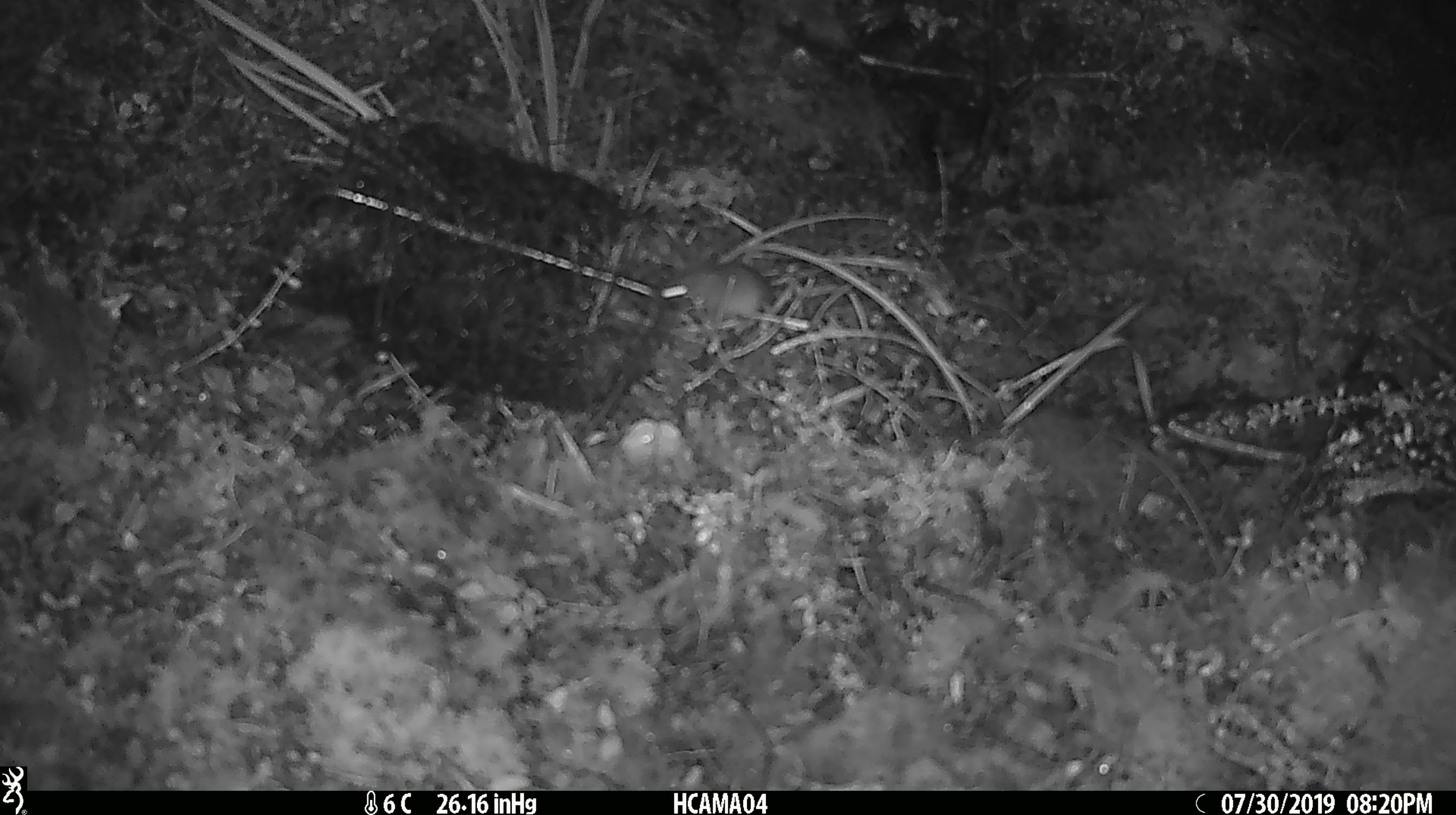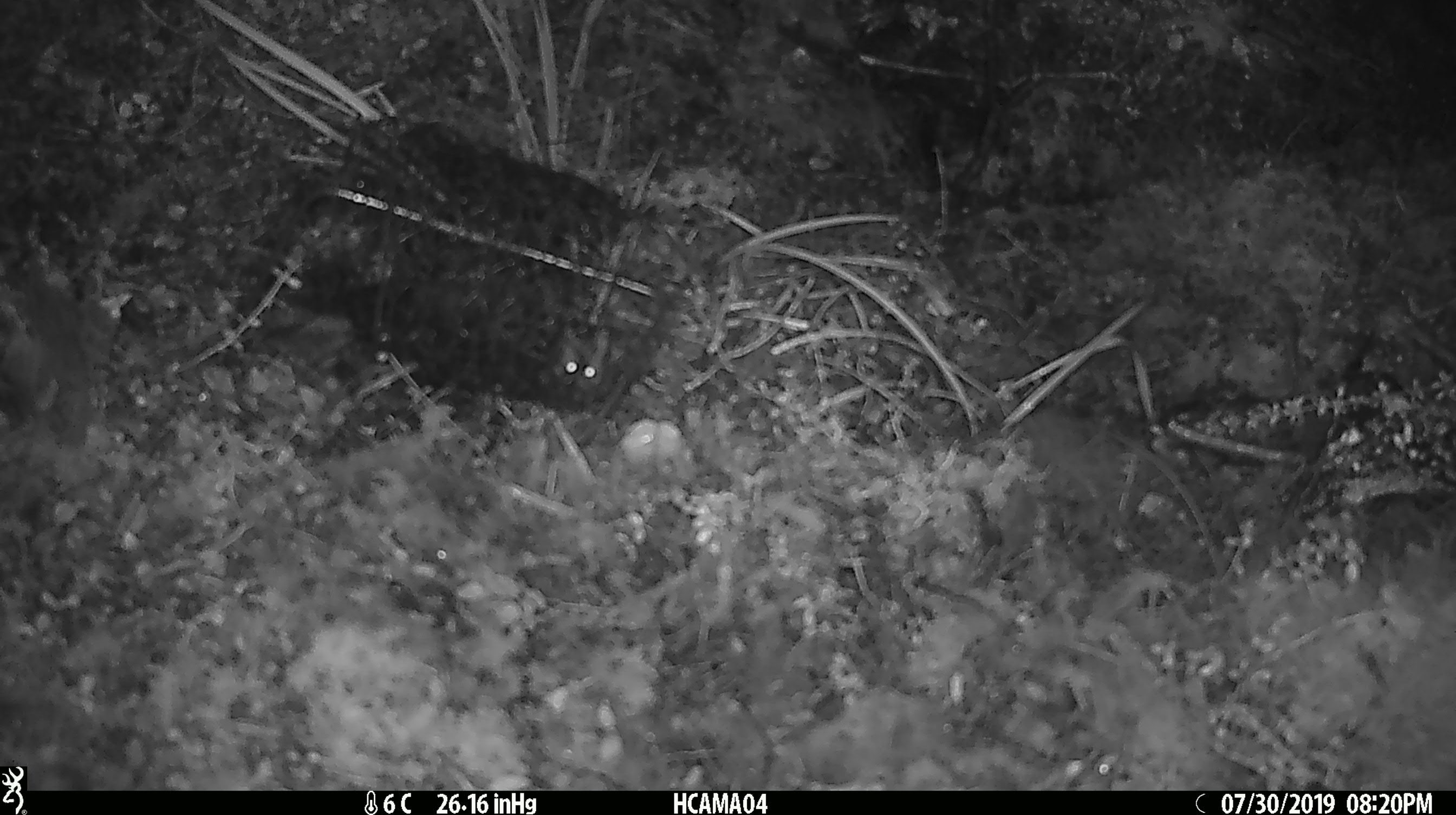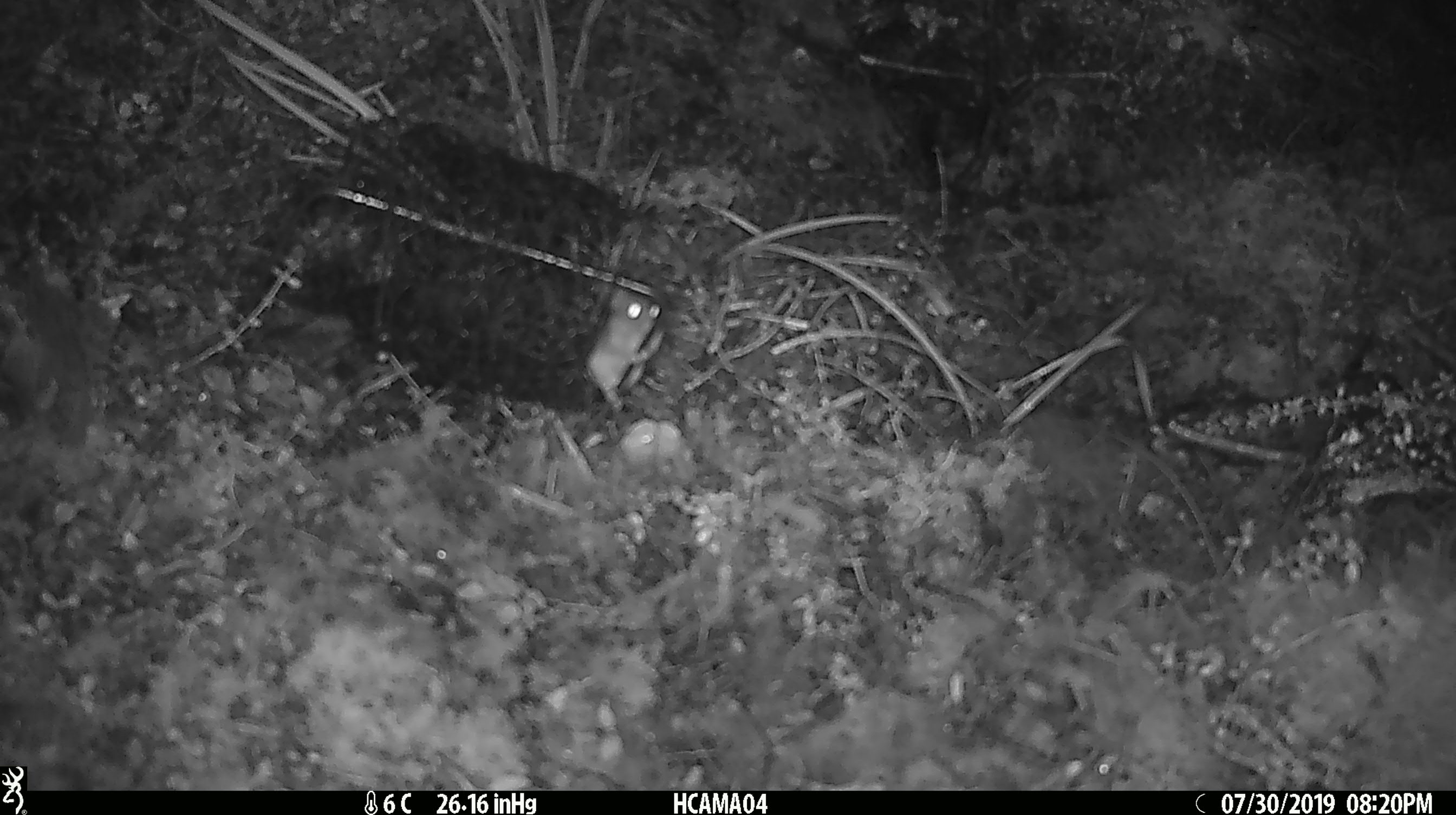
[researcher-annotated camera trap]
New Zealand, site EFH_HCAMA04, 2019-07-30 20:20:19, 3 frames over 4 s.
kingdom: Animalia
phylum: Chordata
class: Mammalia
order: Rodentia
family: Muridae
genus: Mus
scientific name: Mus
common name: mouse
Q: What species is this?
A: Mouse (Mus).